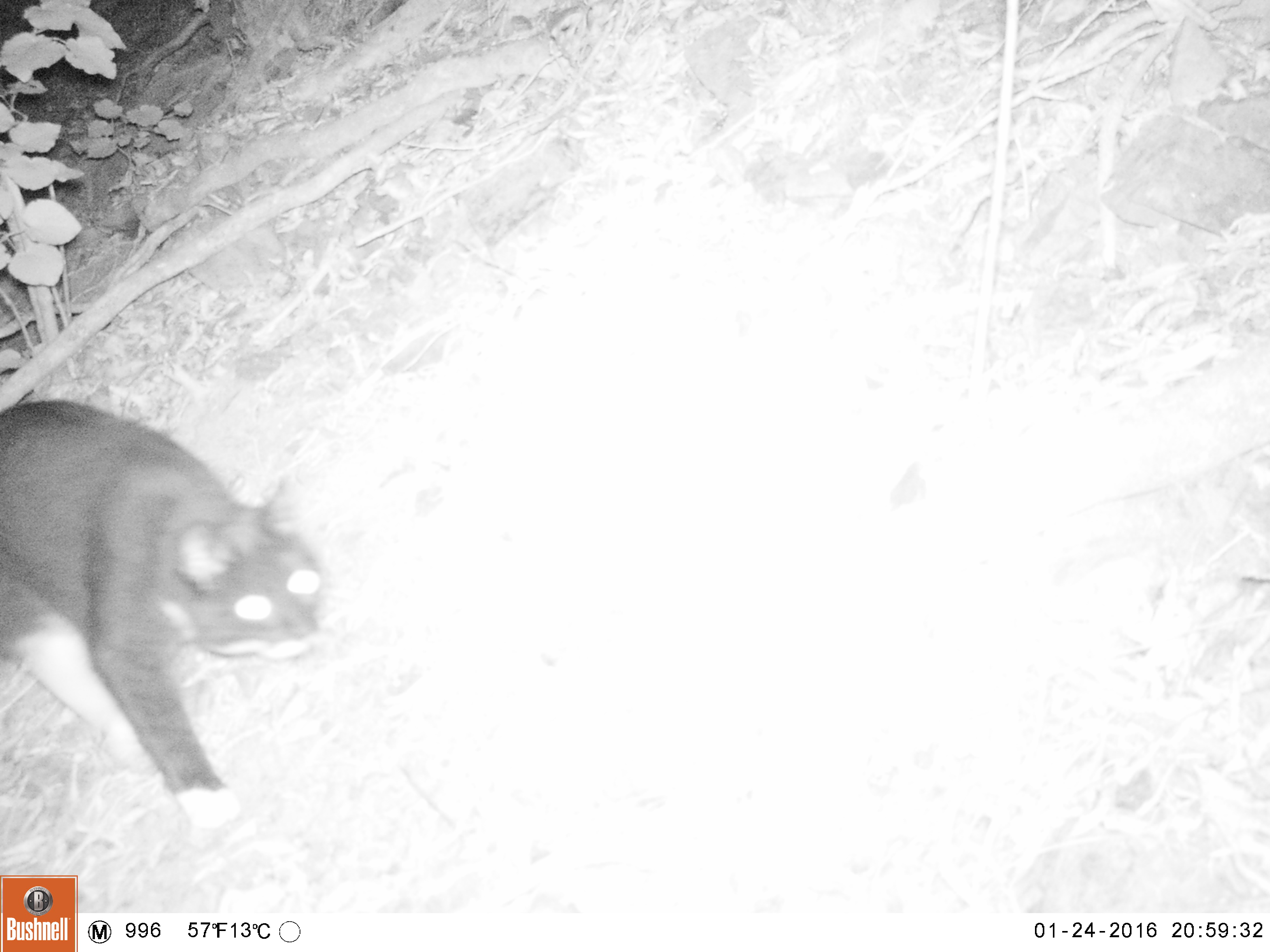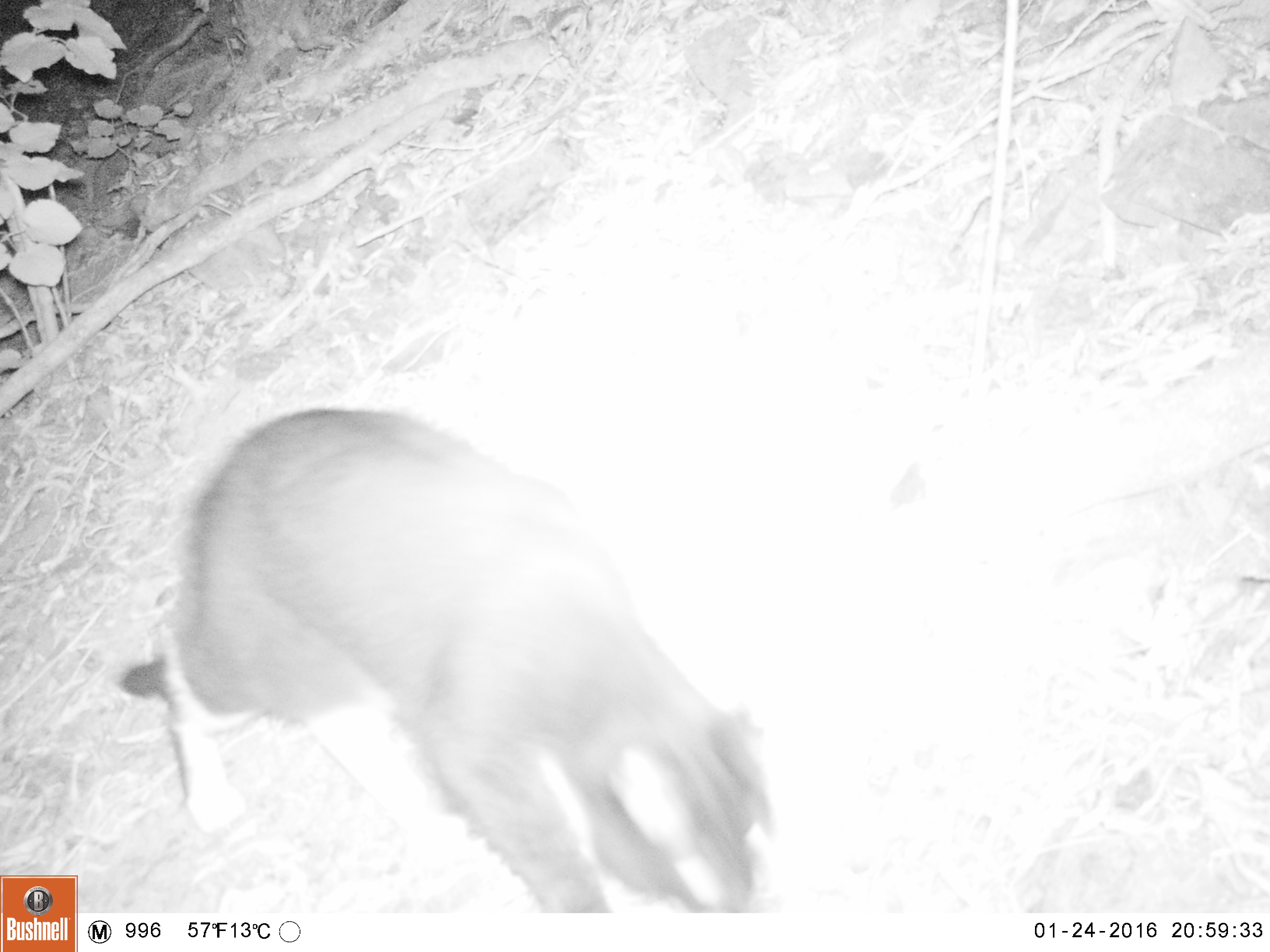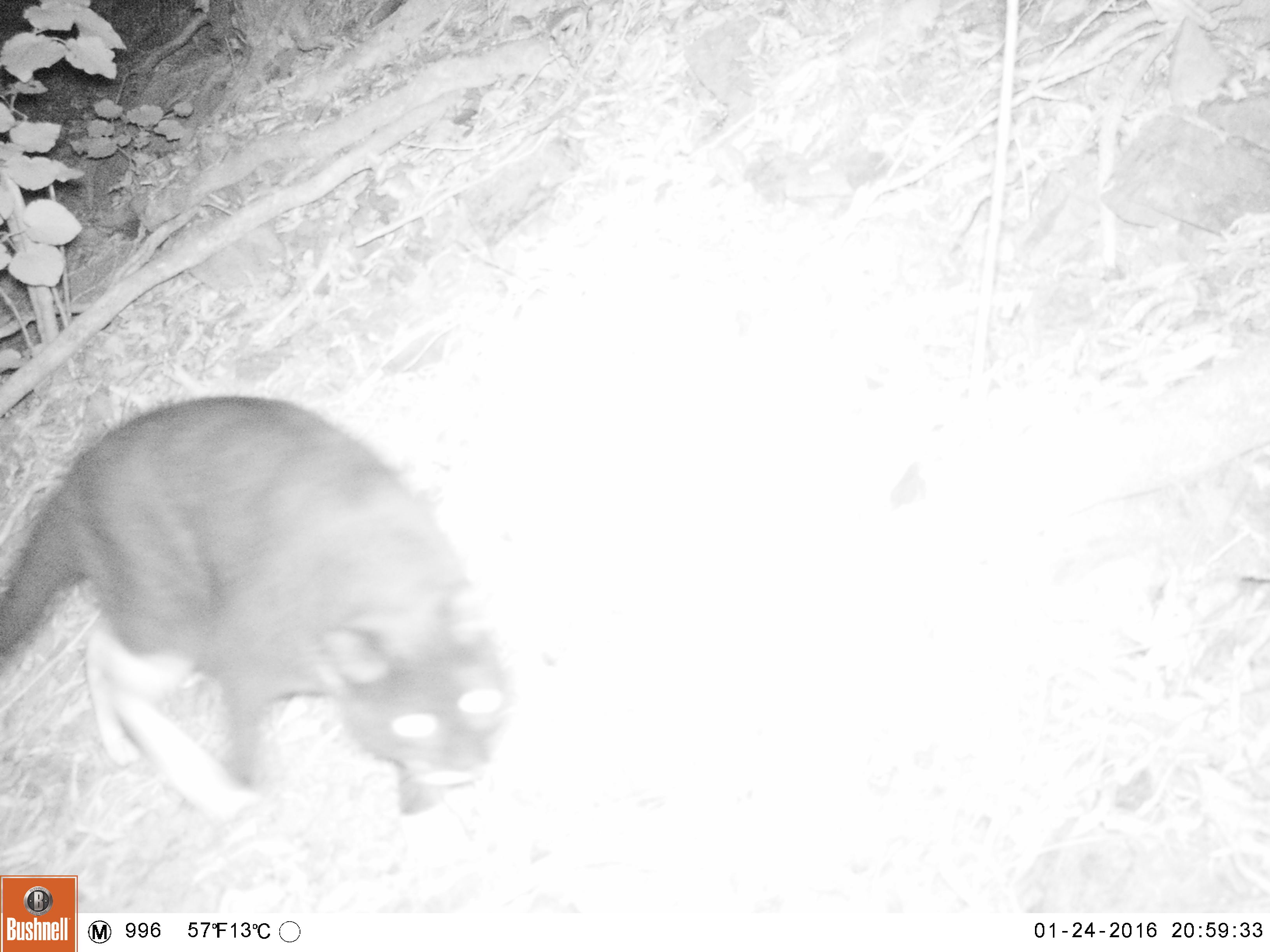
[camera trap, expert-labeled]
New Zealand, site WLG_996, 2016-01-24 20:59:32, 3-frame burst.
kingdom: Animalia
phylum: Chordata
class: Mammalia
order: Carnivora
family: Felidae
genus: Felis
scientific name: Felis catus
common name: domestic cat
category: cat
Cat (domestic cat) (Felis catus).